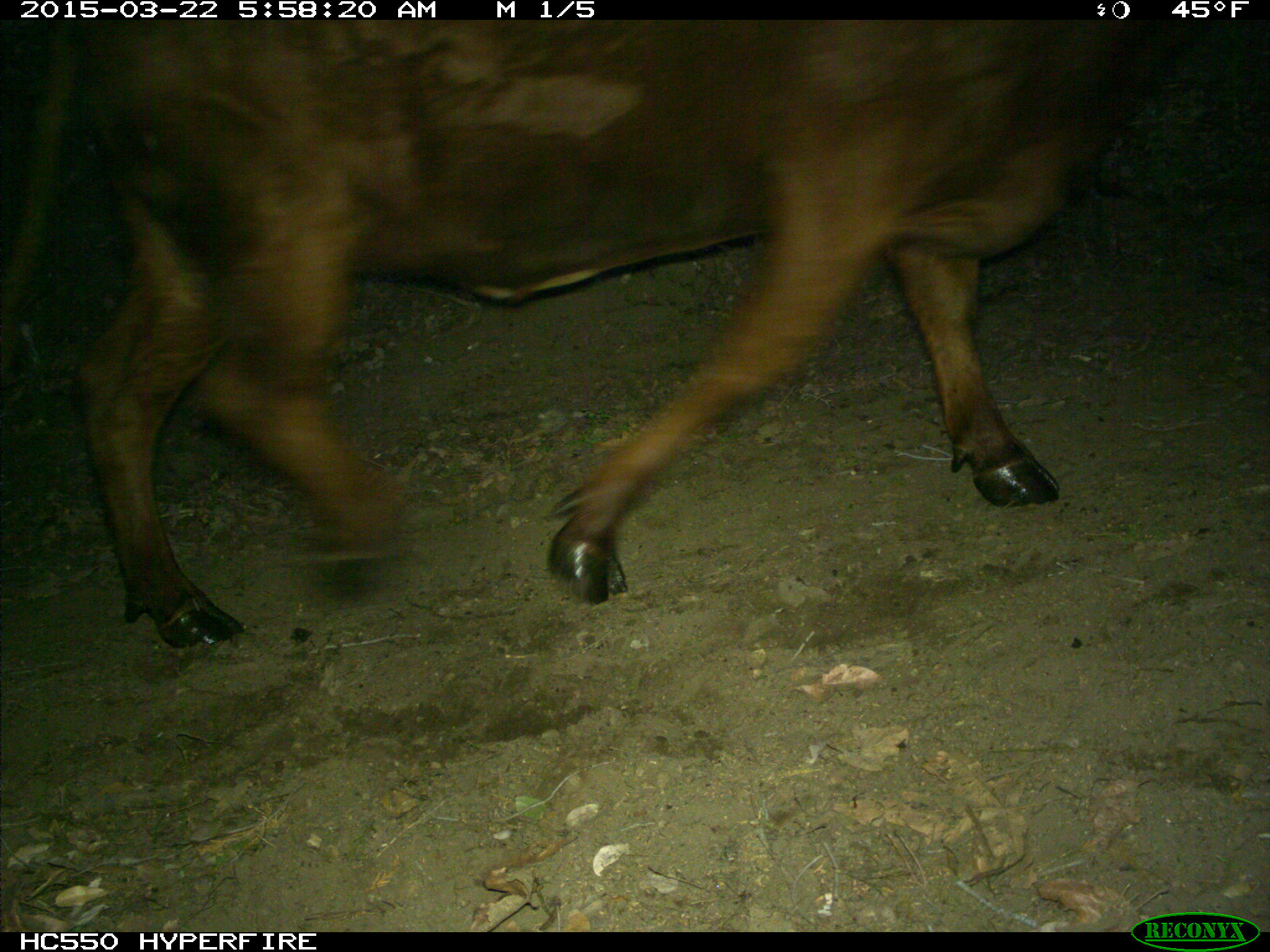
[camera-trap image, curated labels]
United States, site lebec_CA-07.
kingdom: Animalia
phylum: Chordata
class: Mammalia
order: Artiodactyla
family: Bovidae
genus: Bos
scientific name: Bos taurus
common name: domestic cow